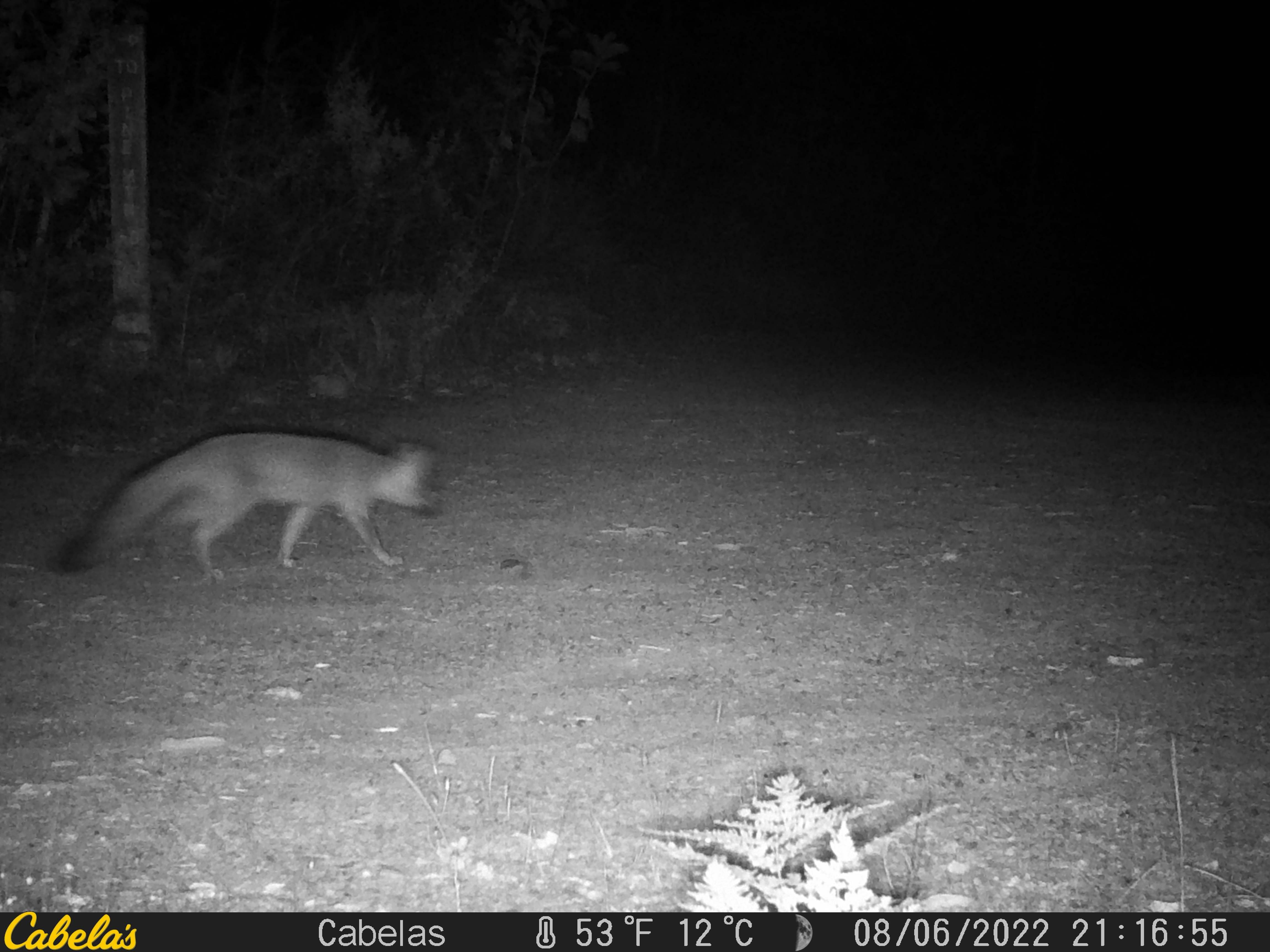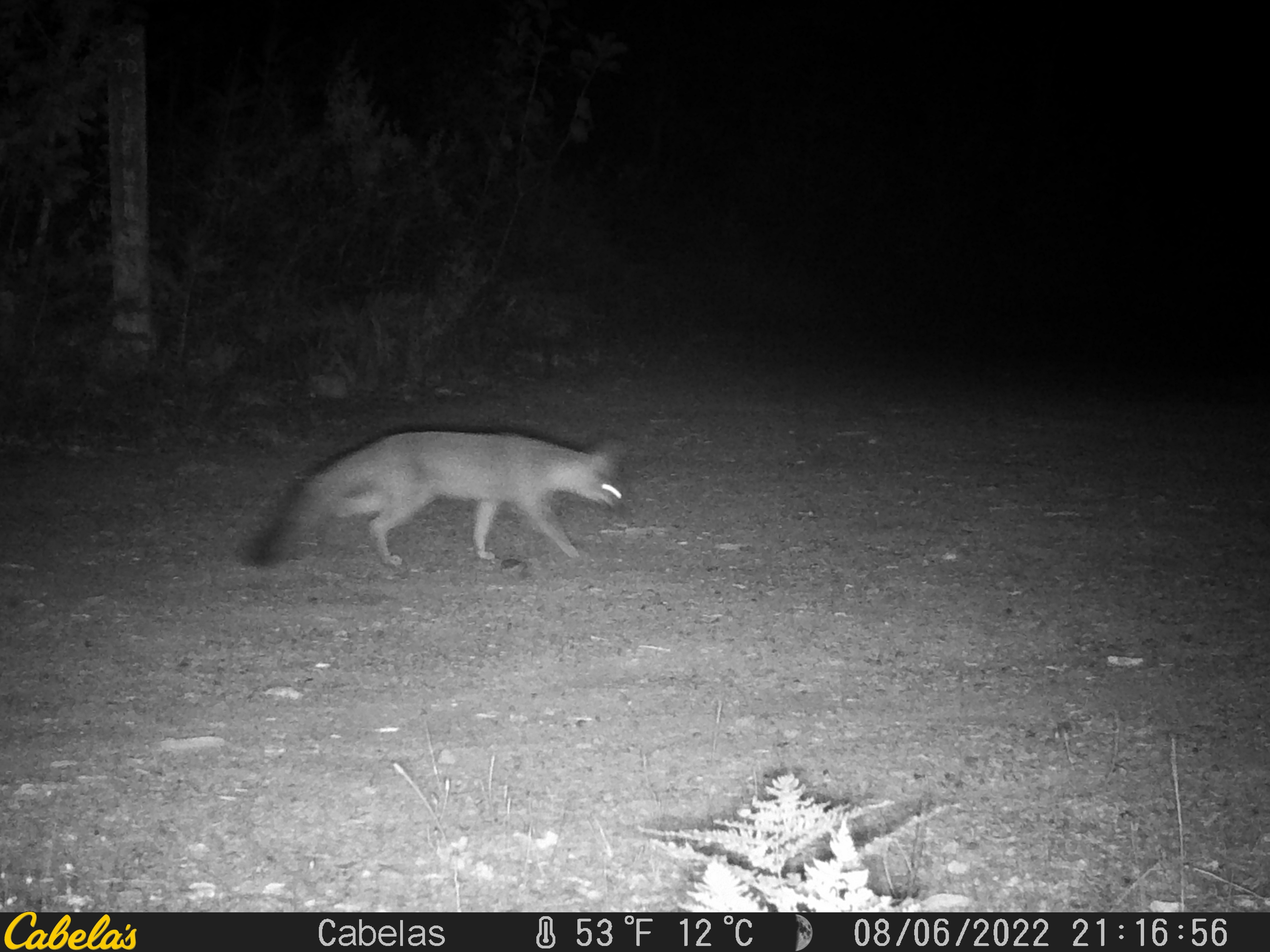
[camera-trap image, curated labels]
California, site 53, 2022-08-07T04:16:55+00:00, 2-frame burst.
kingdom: Animalia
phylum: Chordata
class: Mammalia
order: Carnivora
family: Canidae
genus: Urocyon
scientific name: Urocyon cinereoargenteus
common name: gray fox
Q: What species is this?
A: Gray fox (Urocyon cinereoargenteus).